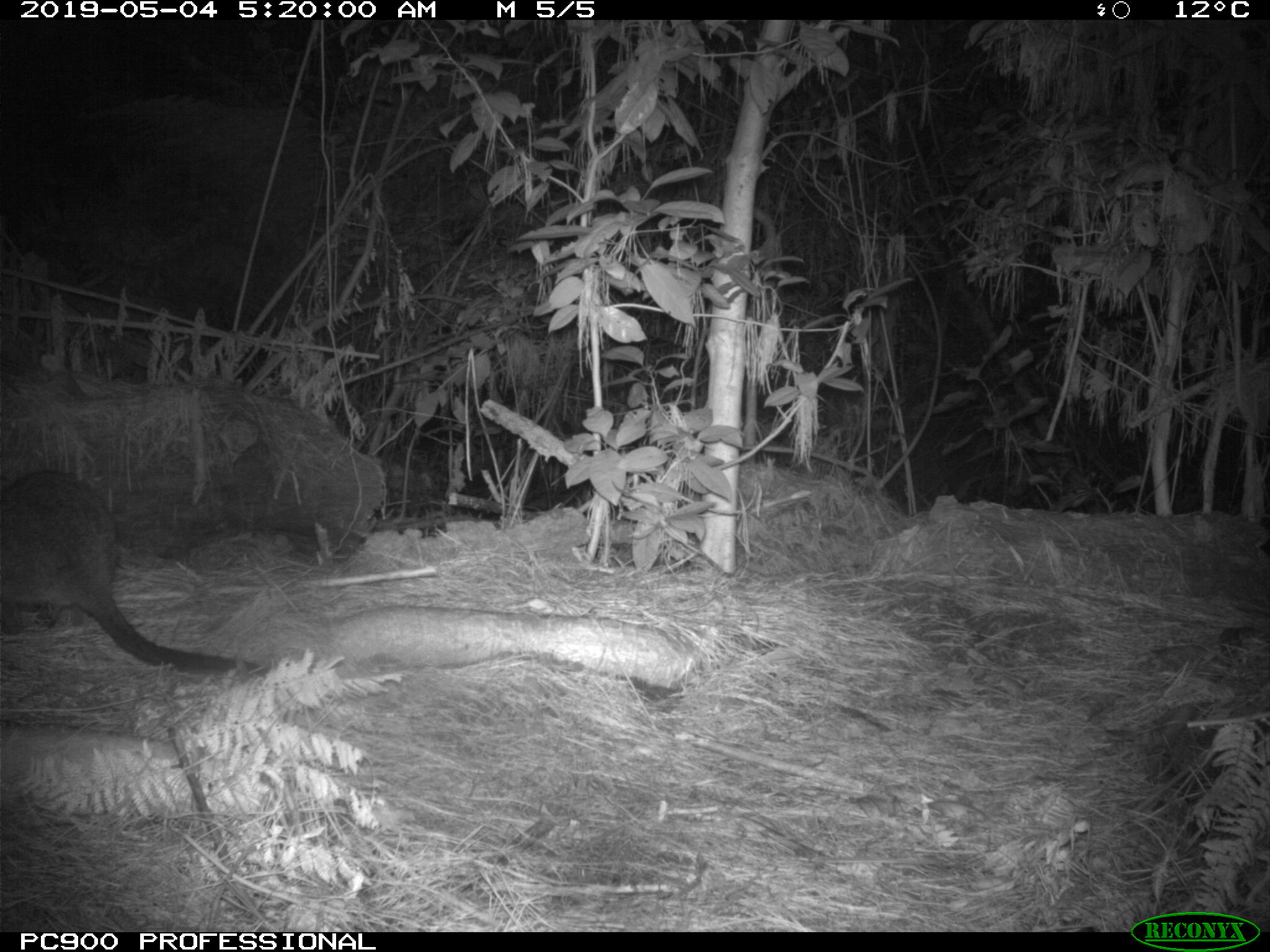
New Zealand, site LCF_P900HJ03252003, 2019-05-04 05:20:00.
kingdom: Animalia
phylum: Chordata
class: Mammalia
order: Diprotodontia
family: Macropodidae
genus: Notamacropus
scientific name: Notamacropus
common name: wallaby